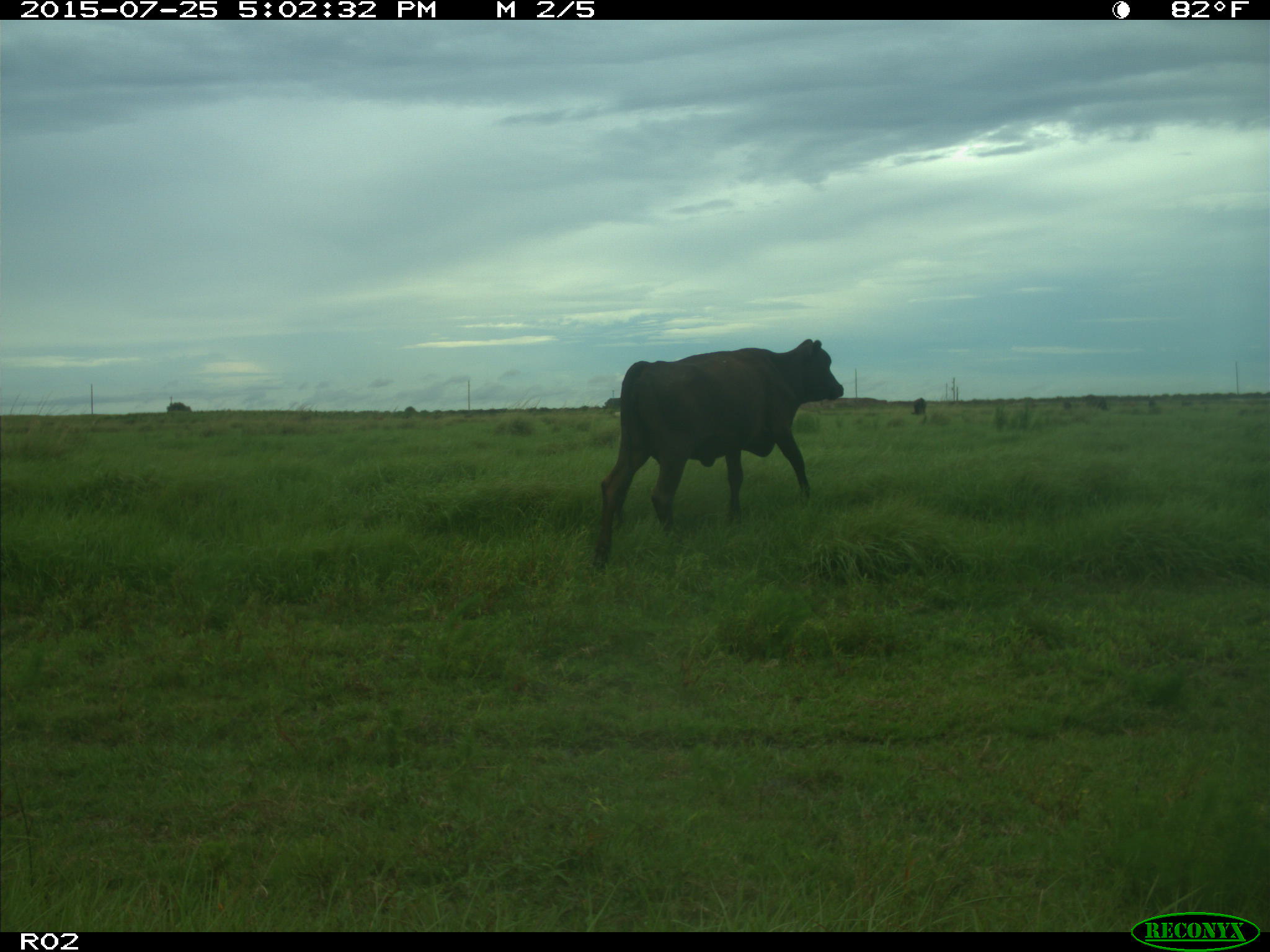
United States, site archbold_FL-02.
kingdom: Animalia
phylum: Chordata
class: Mammalia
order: Artiodactyla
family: Bovidae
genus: Bos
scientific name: Bos taurus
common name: domestic cow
Bos taurus (domestic cow).